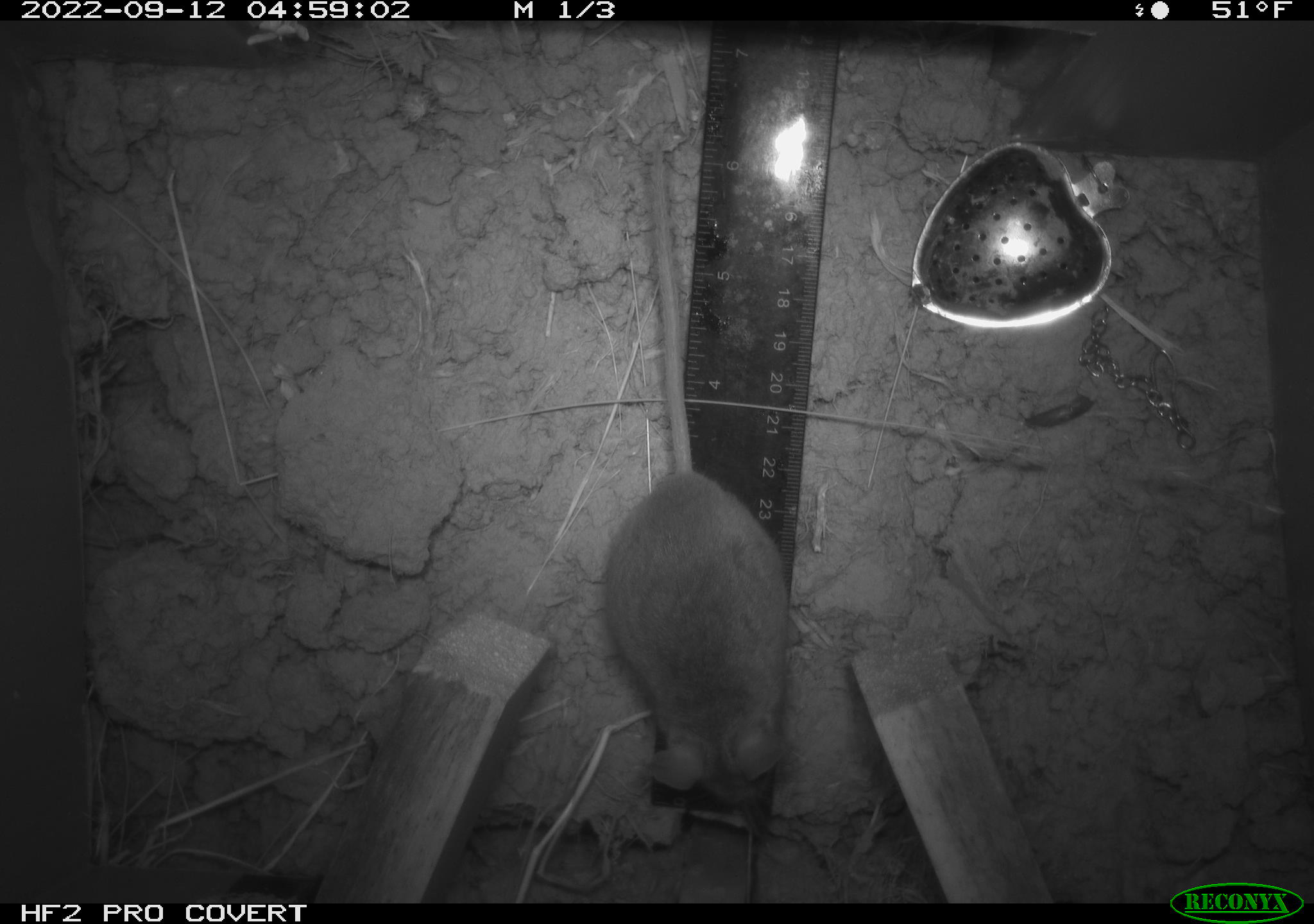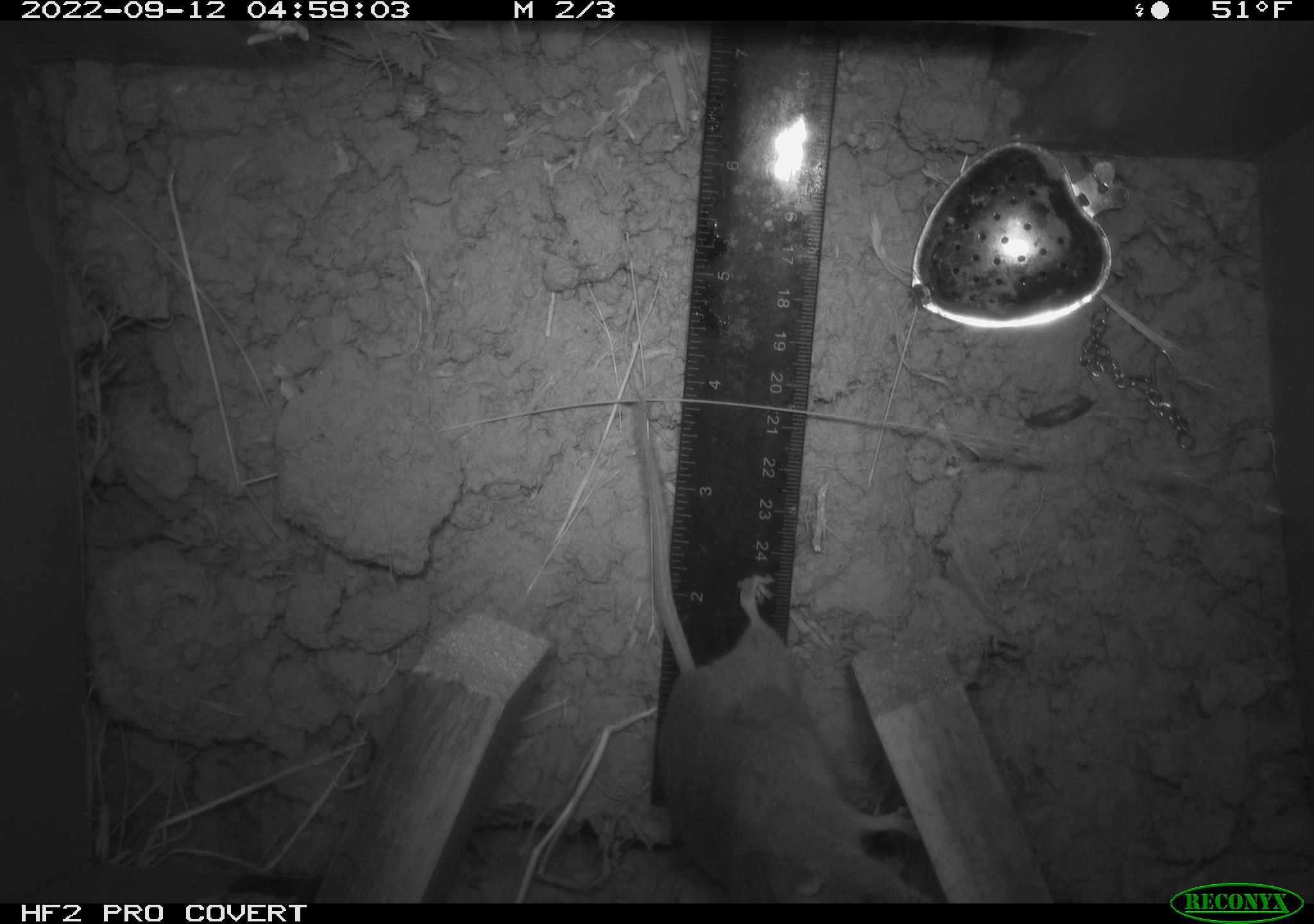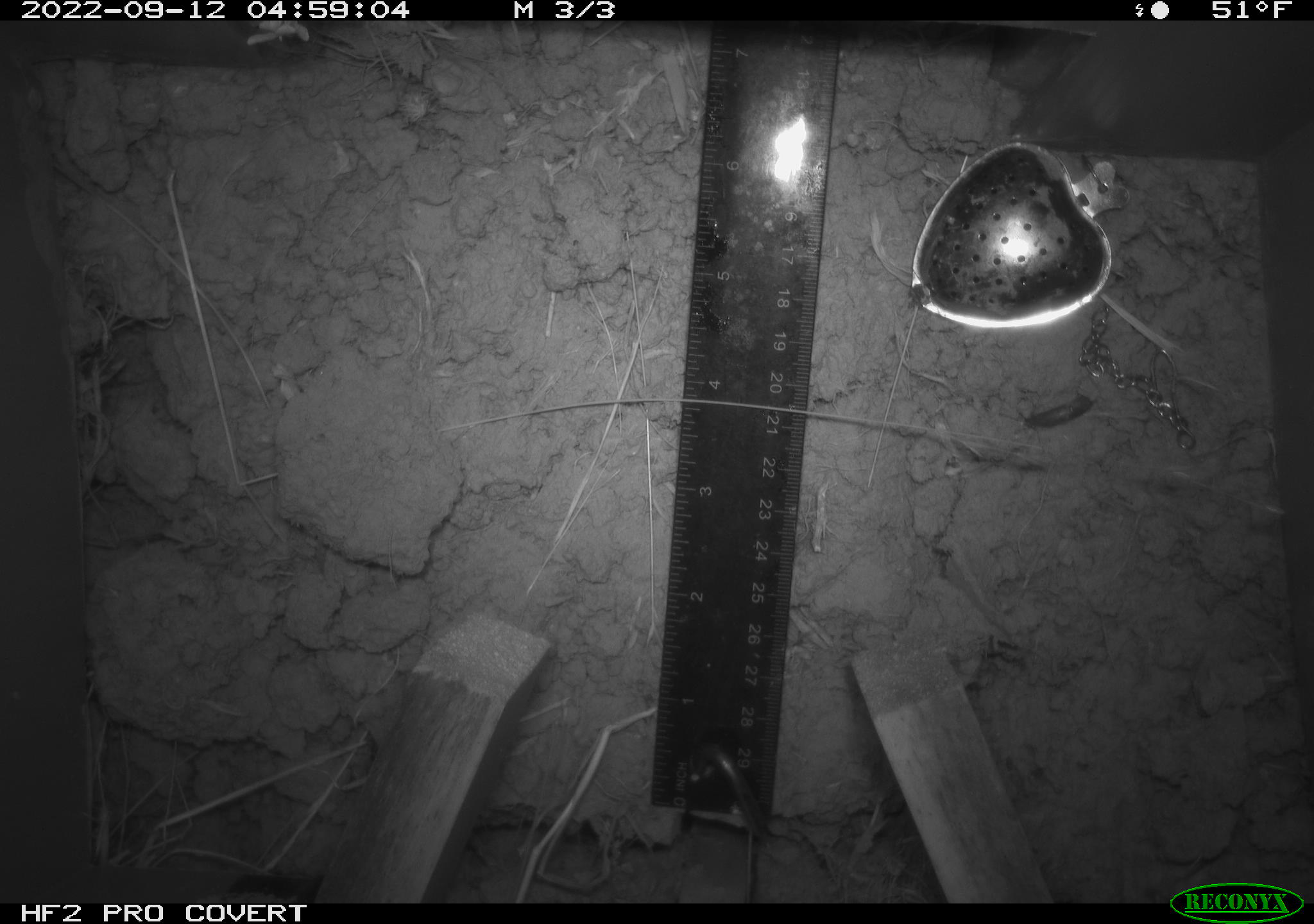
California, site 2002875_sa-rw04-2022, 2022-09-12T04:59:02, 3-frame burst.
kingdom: Animalia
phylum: Chordata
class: Mammalia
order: Rodentia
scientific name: Rodentia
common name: mouse species